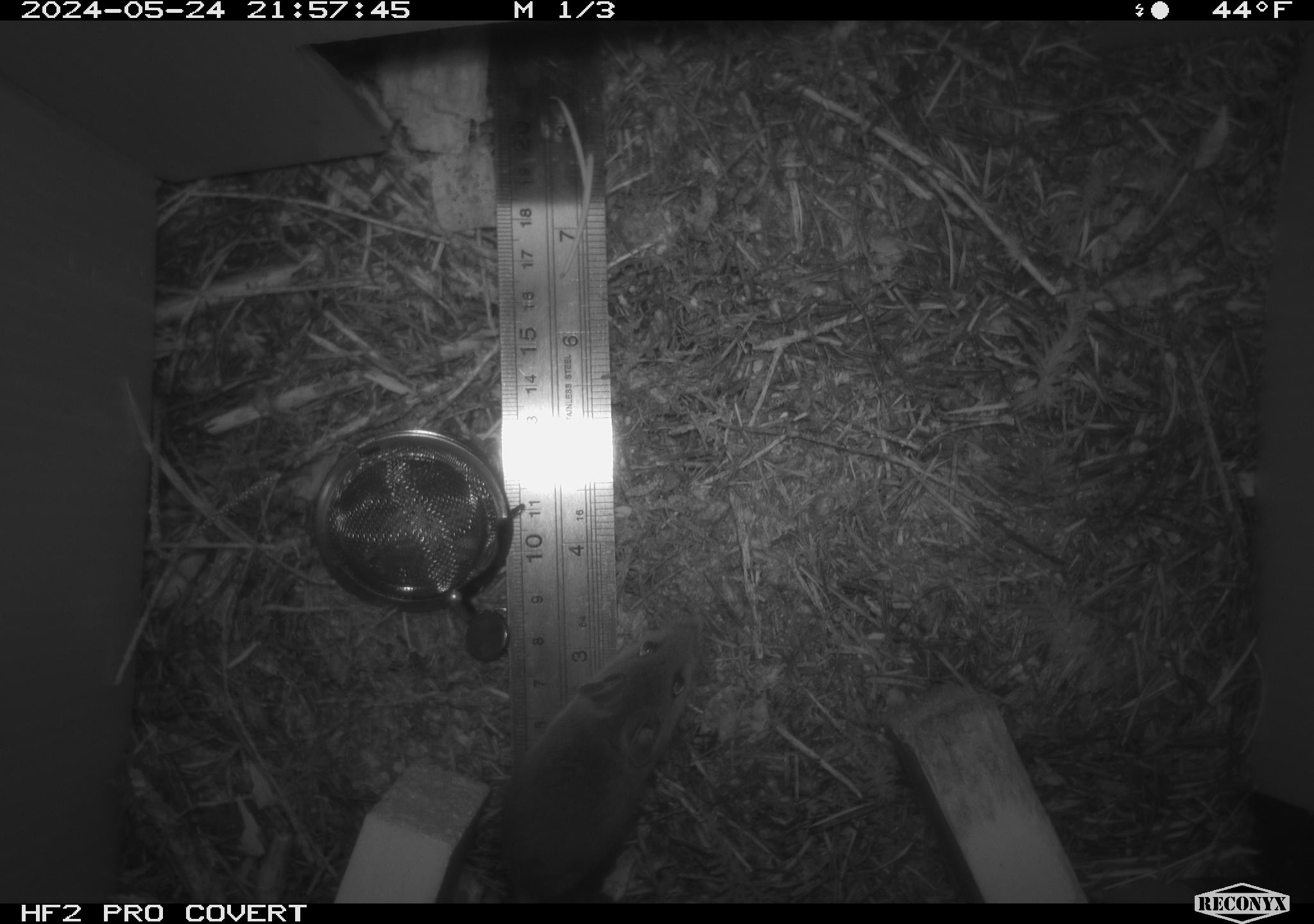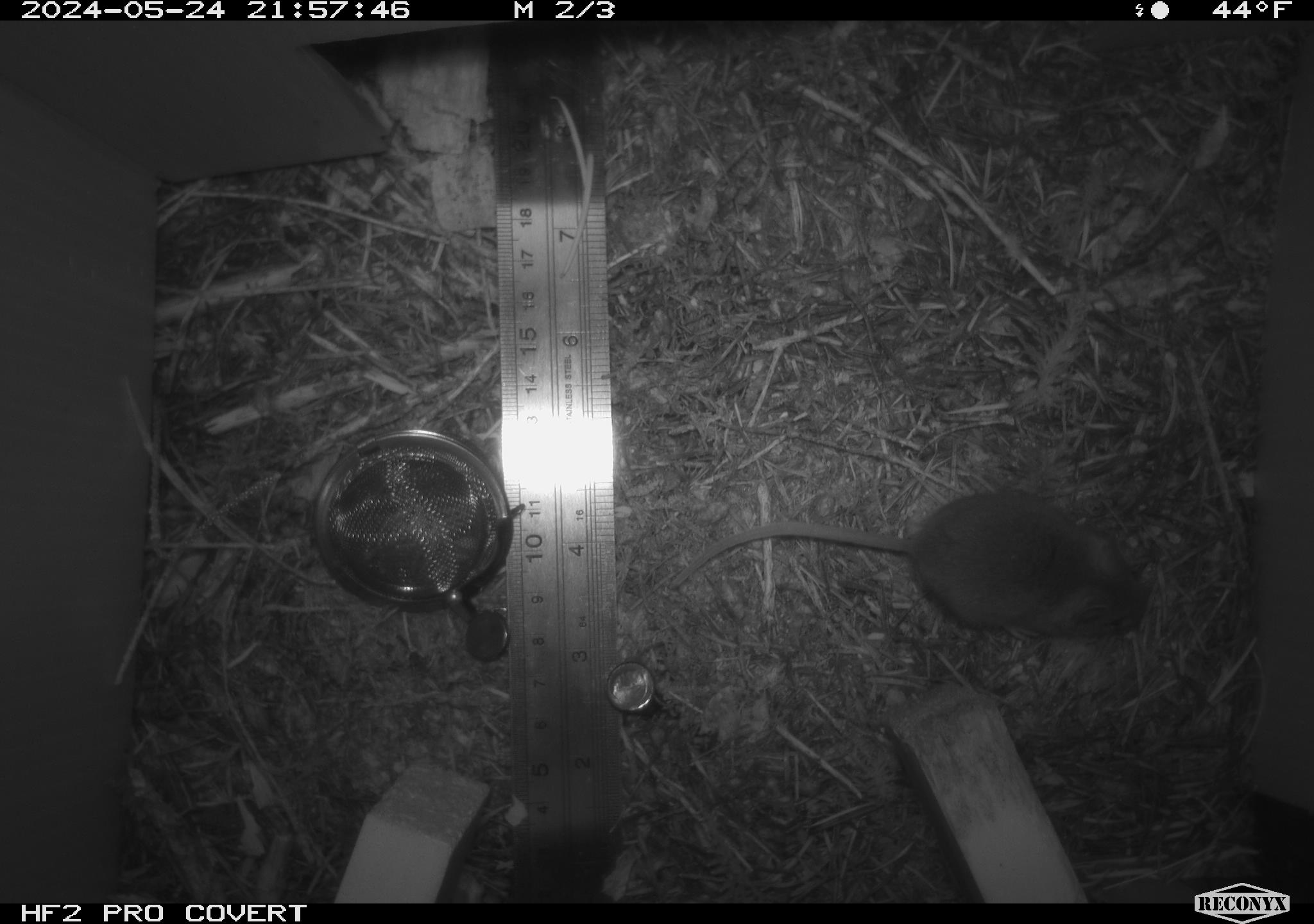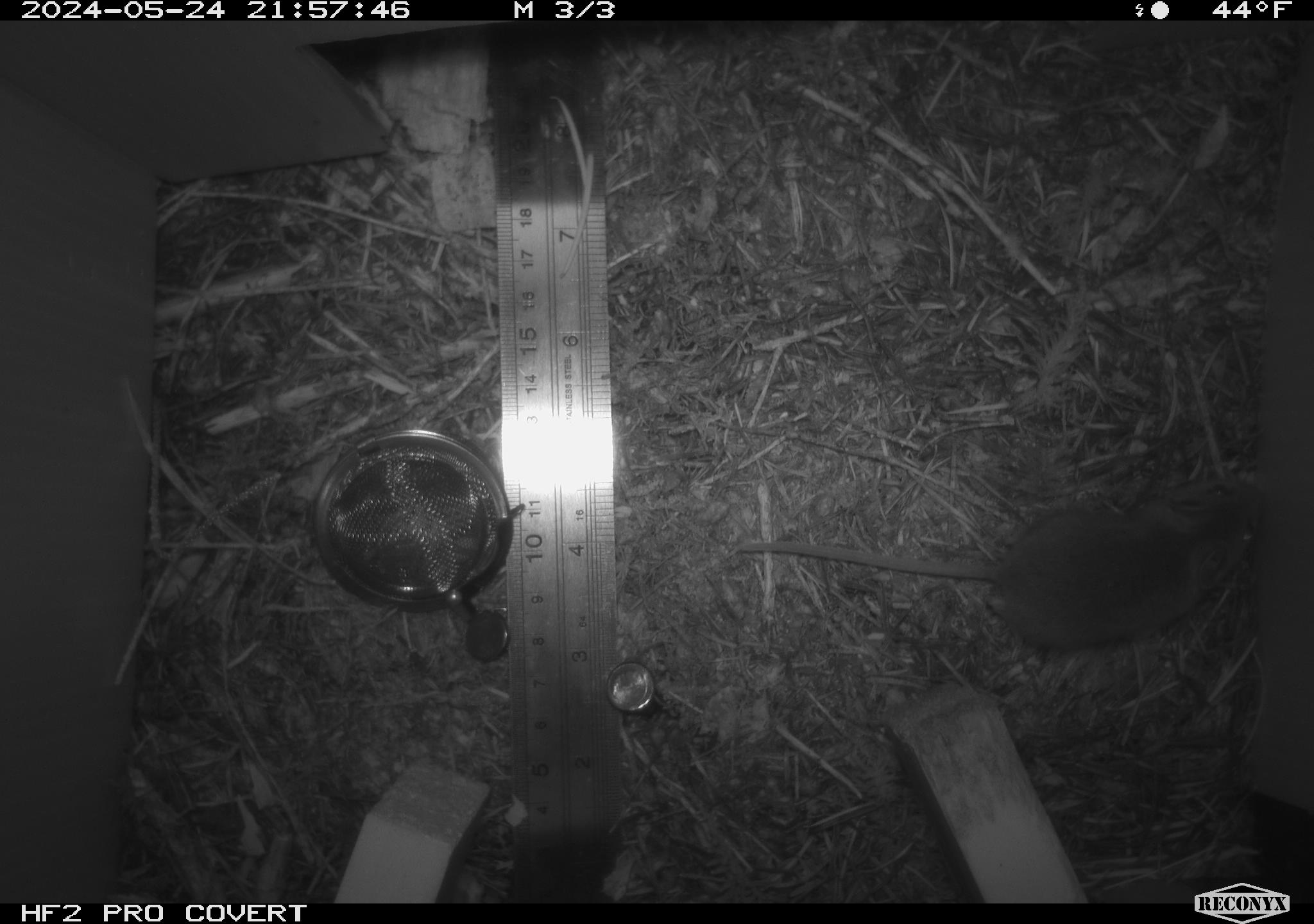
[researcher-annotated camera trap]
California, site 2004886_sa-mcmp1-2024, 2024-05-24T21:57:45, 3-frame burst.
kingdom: Animalia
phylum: Chordata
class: Mammalia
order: Rodentia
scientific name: Rodentia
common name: mouse species